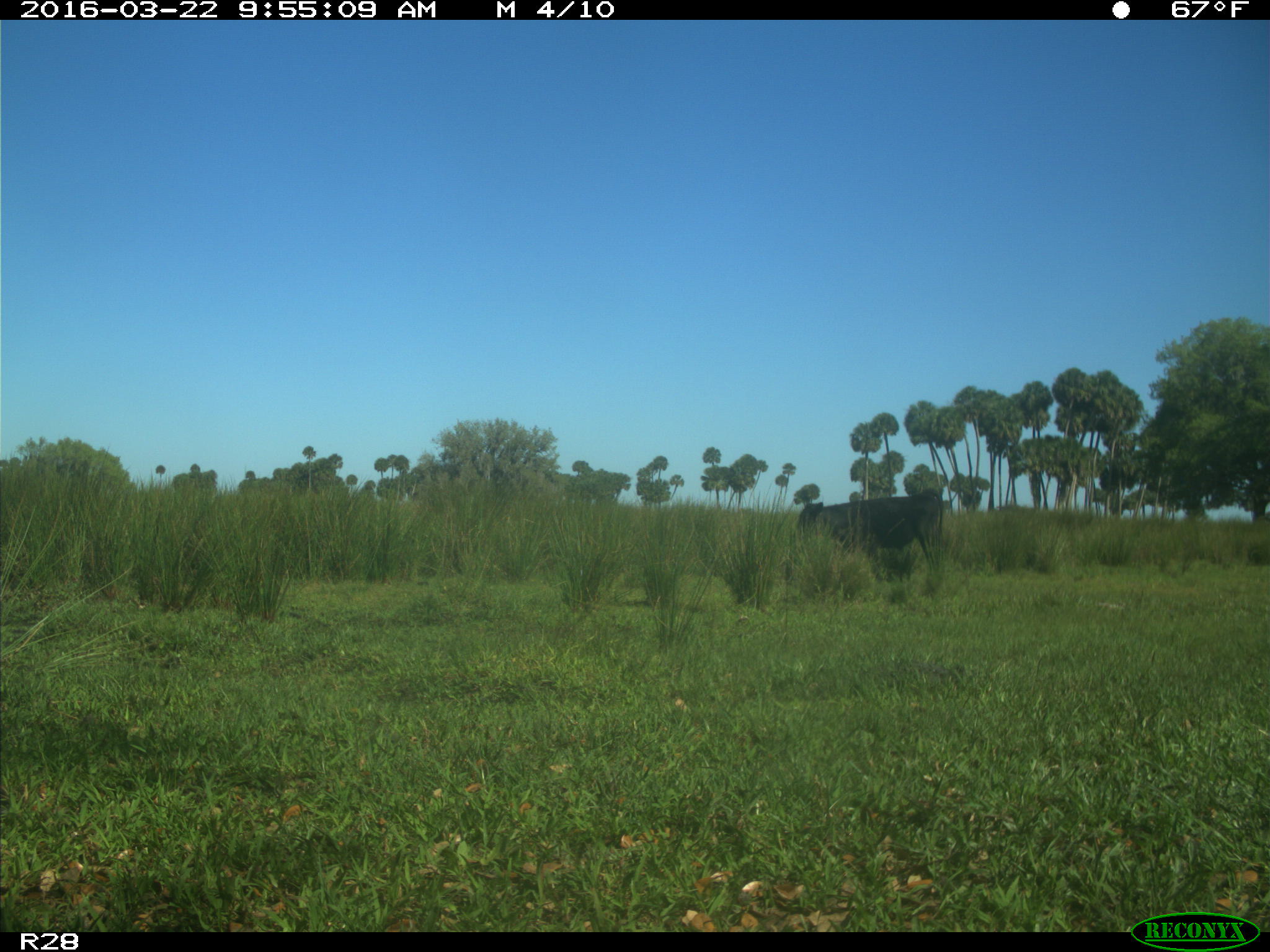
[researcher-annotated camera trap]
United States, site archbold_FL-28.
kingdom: Animalia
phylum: Chordata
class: Mammalia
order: Artiodactyla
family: Bovidae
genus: Bos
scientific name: Bos taurus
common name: domestic cow